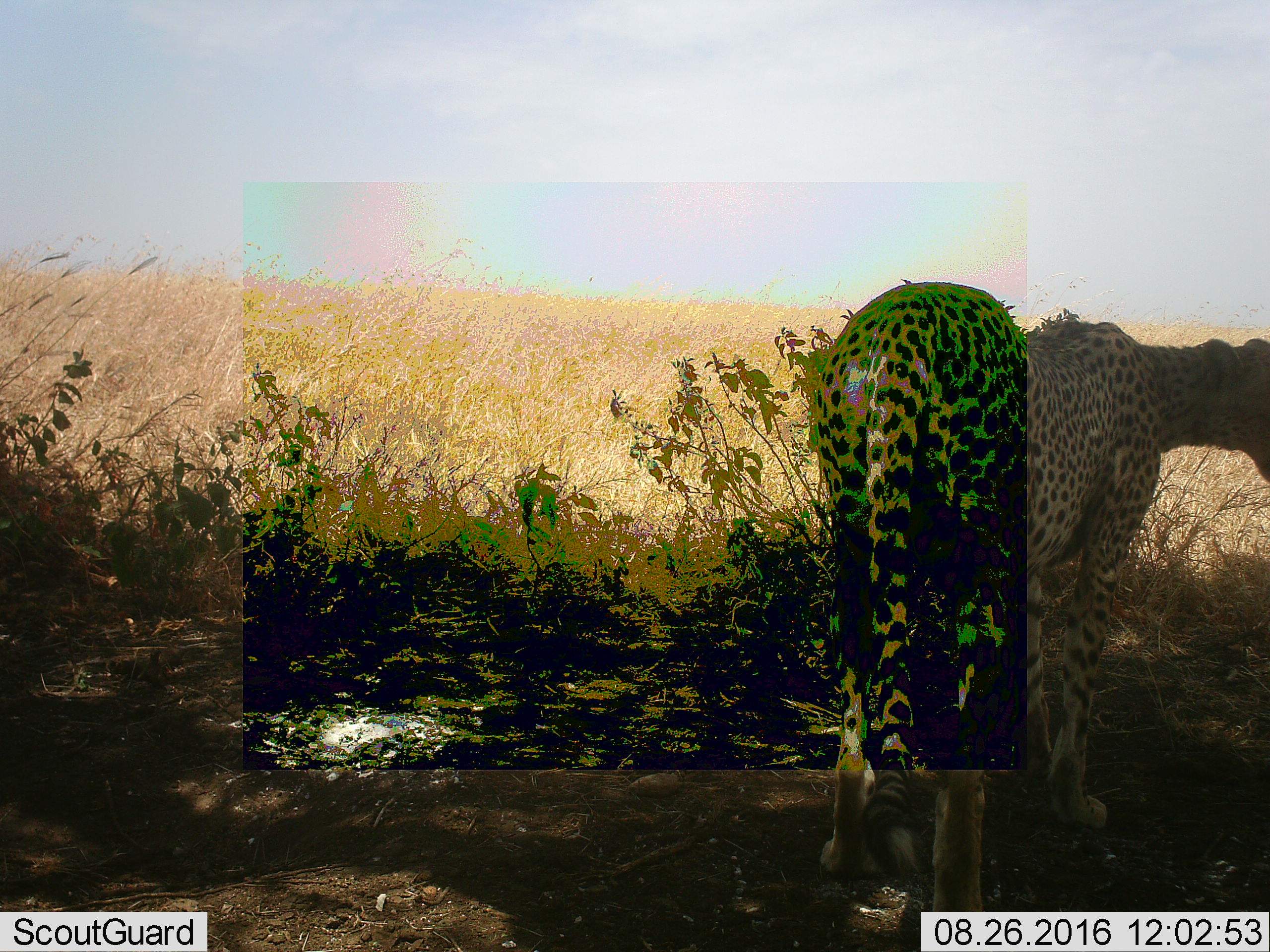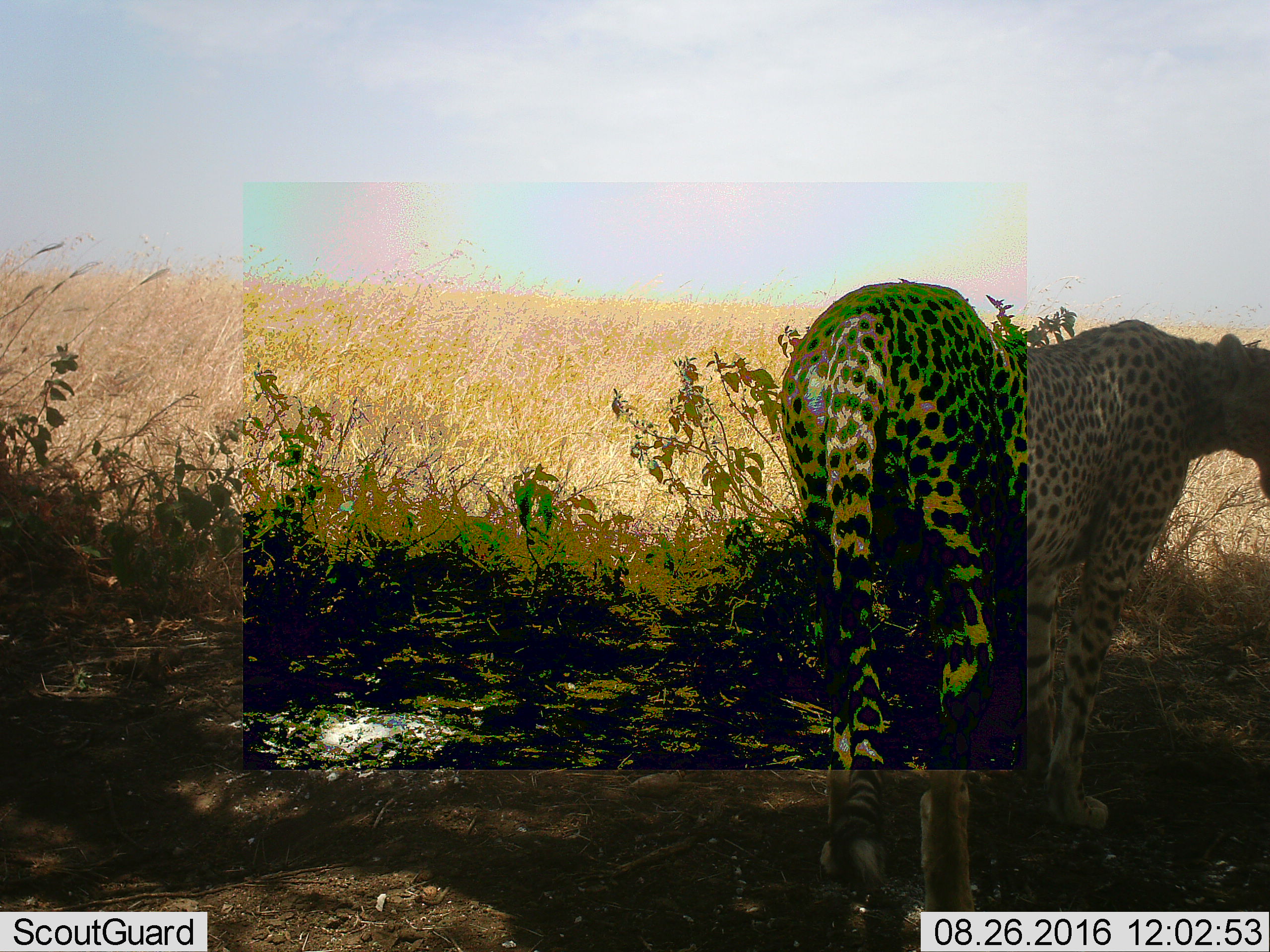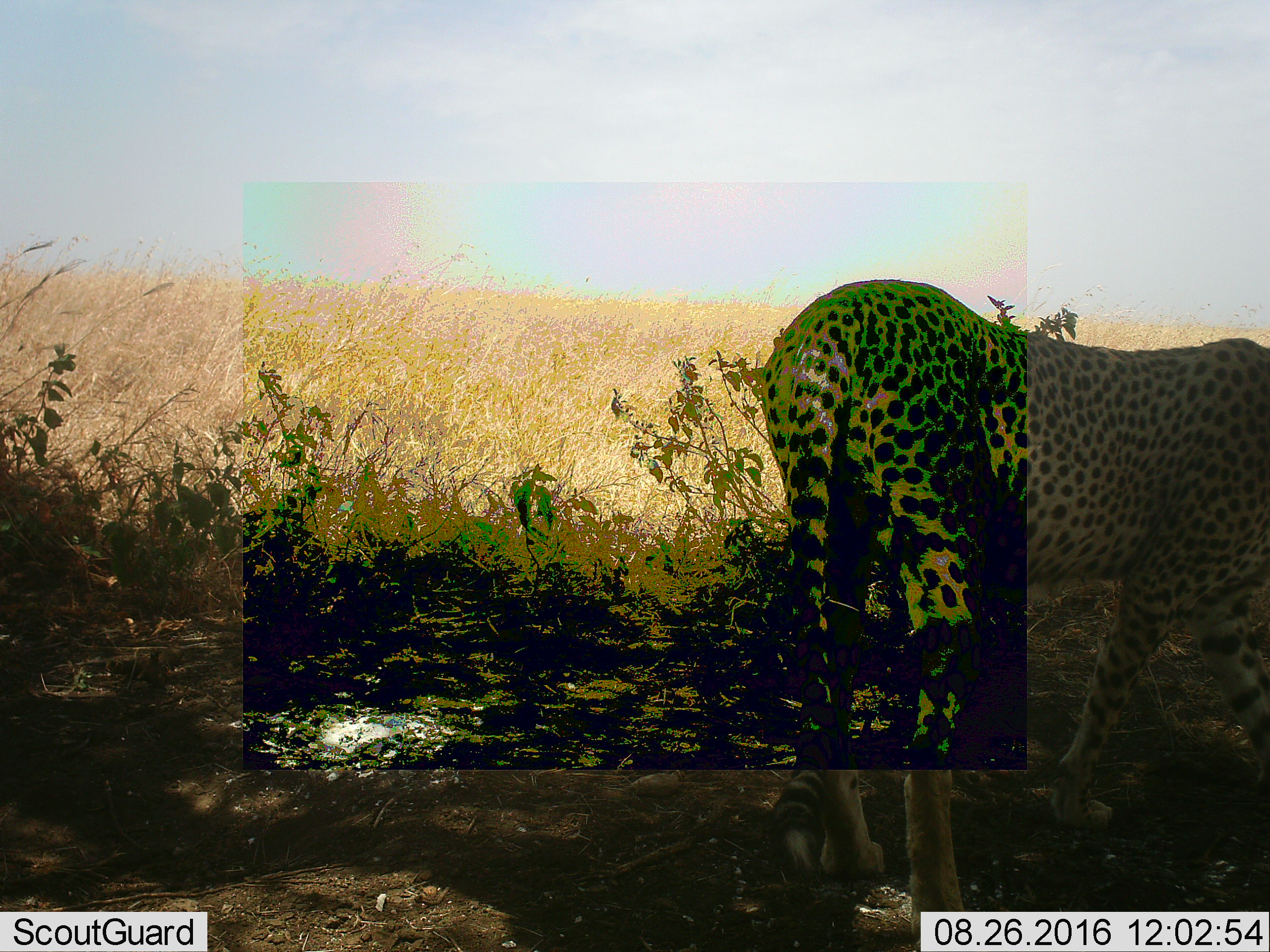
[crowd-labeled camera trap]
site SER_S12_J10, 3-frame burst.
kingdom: Animalia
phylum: Chordata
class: Mammalia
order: Carnivora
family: Felidae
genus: Acinonyx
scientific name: Acinonyx jubatus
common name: cheetah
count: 1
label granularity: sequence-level